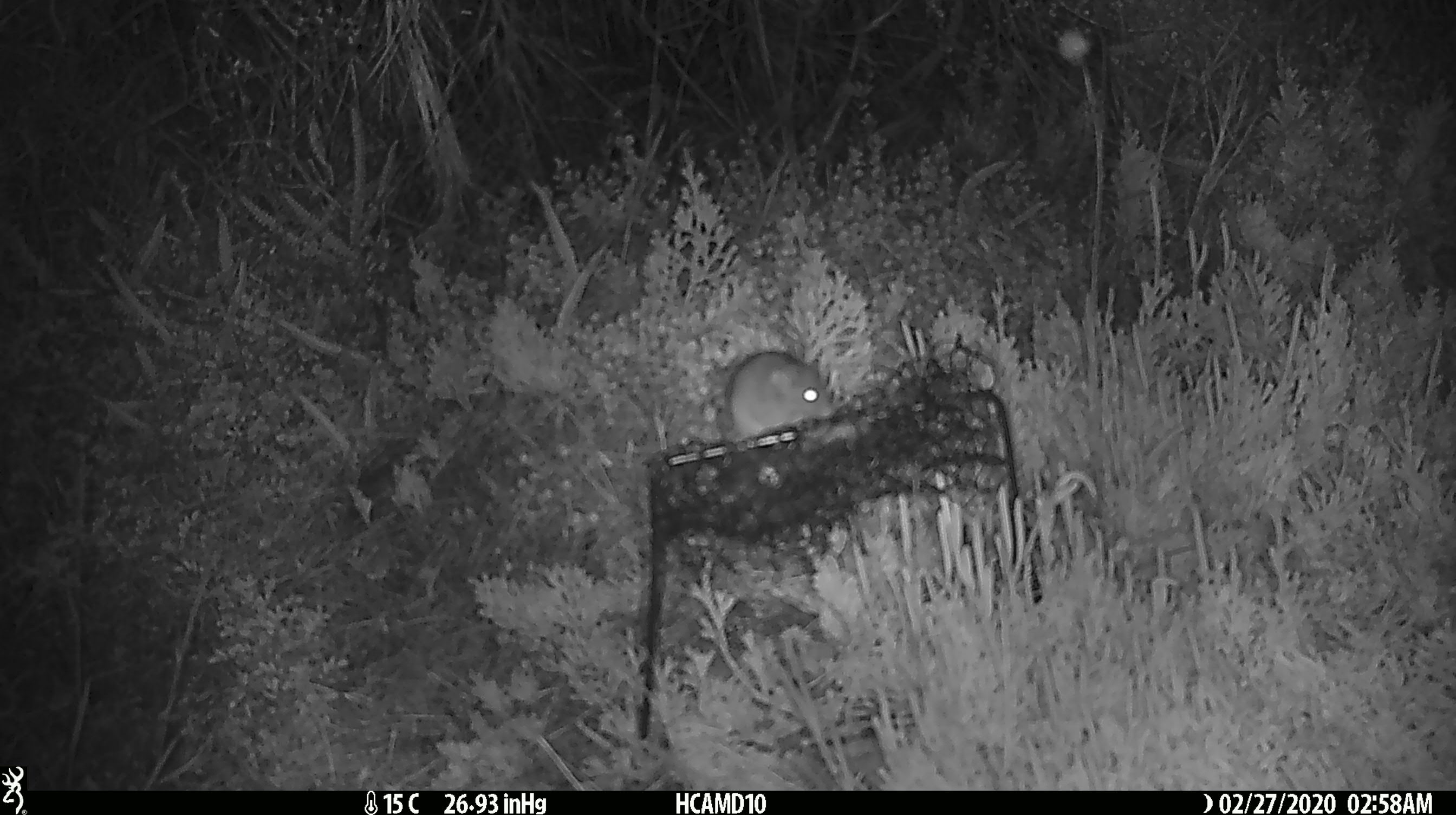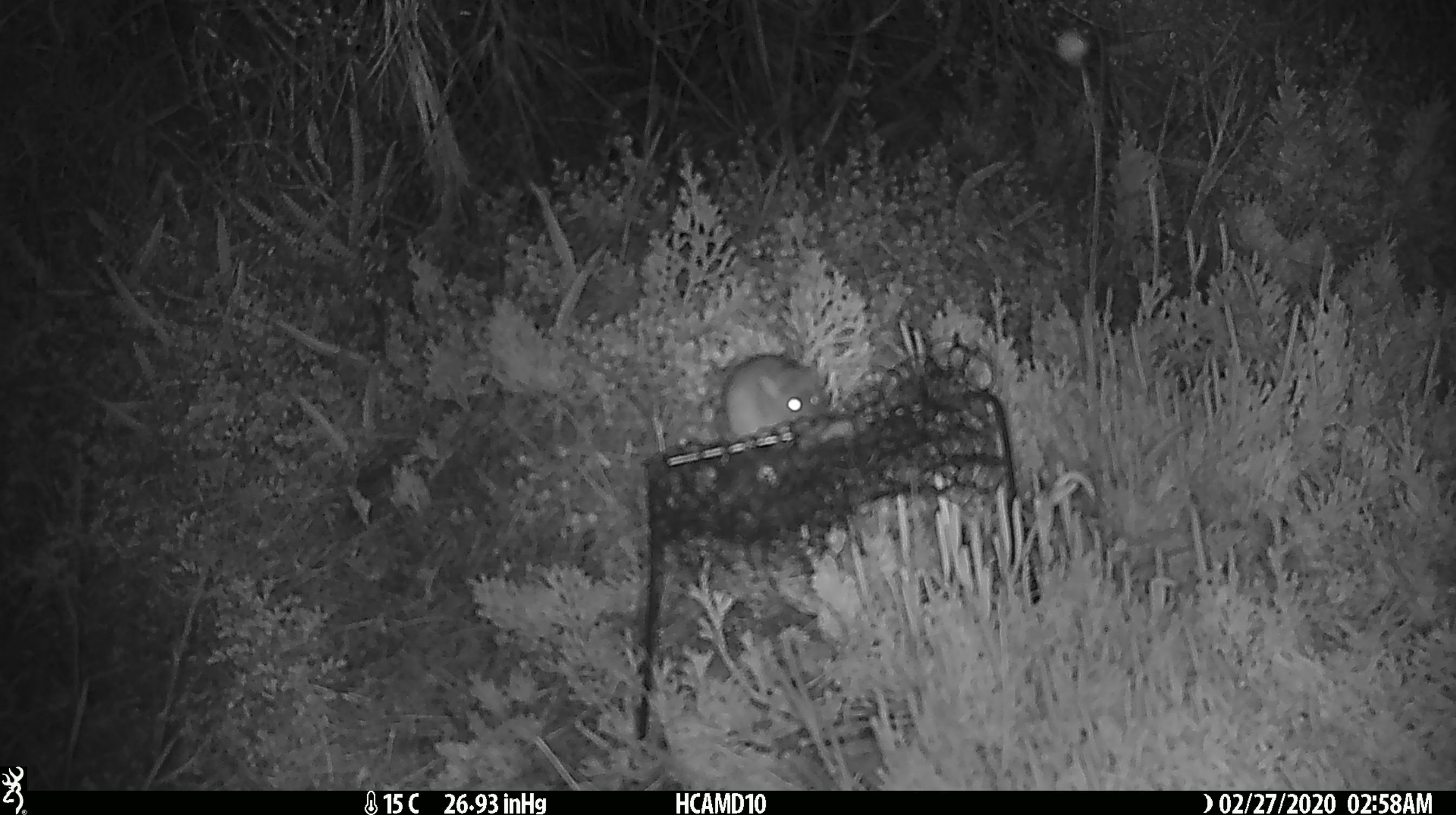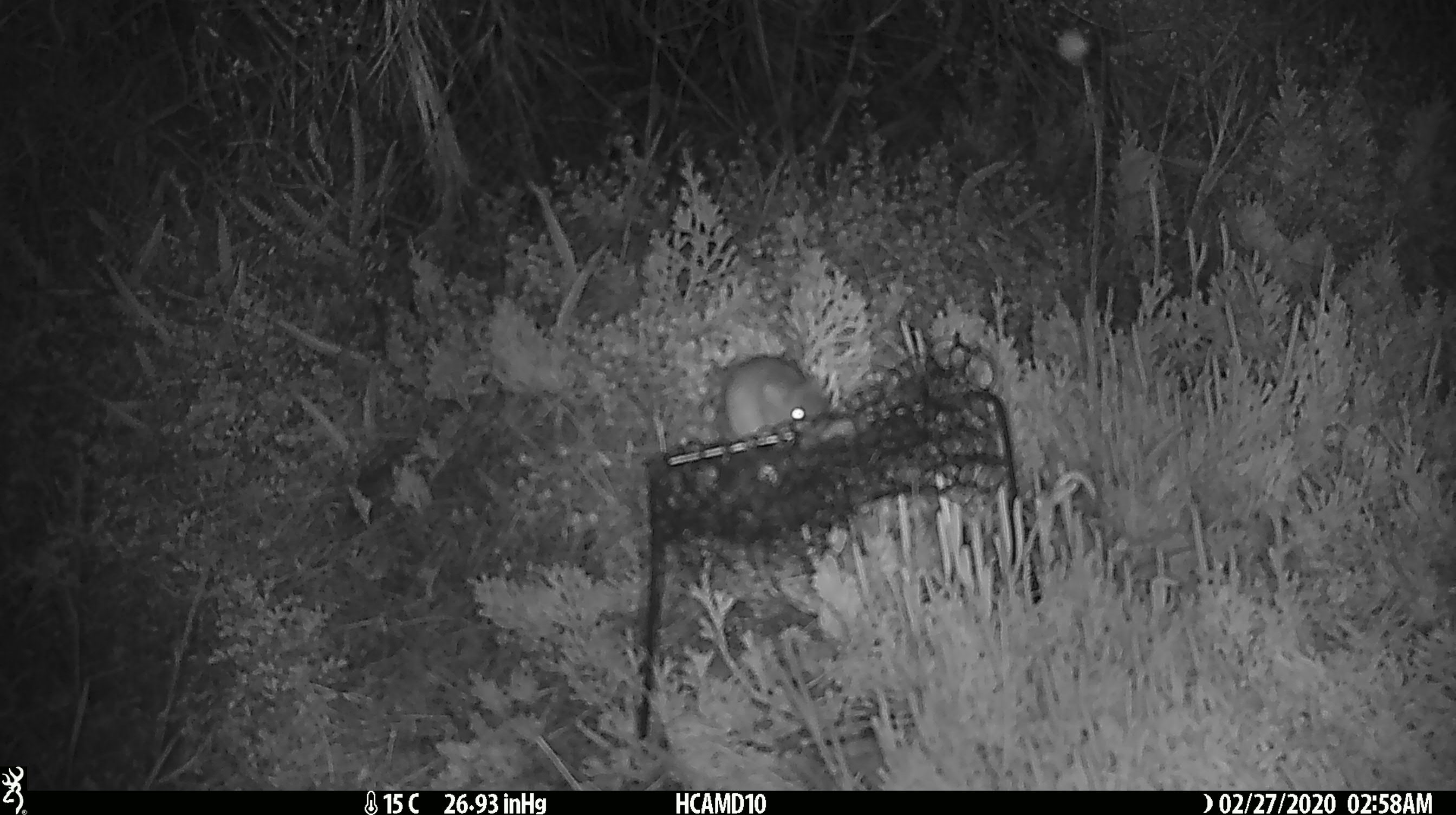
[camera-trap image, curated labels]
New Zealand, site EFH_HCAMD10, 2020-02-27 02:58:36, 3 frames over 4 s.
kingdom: Animalia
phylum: Chordata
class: Mammalia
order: Rodentia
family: Muridae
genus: Mus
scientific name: Mus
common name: mouse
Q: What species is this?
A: Mouse (Mus).